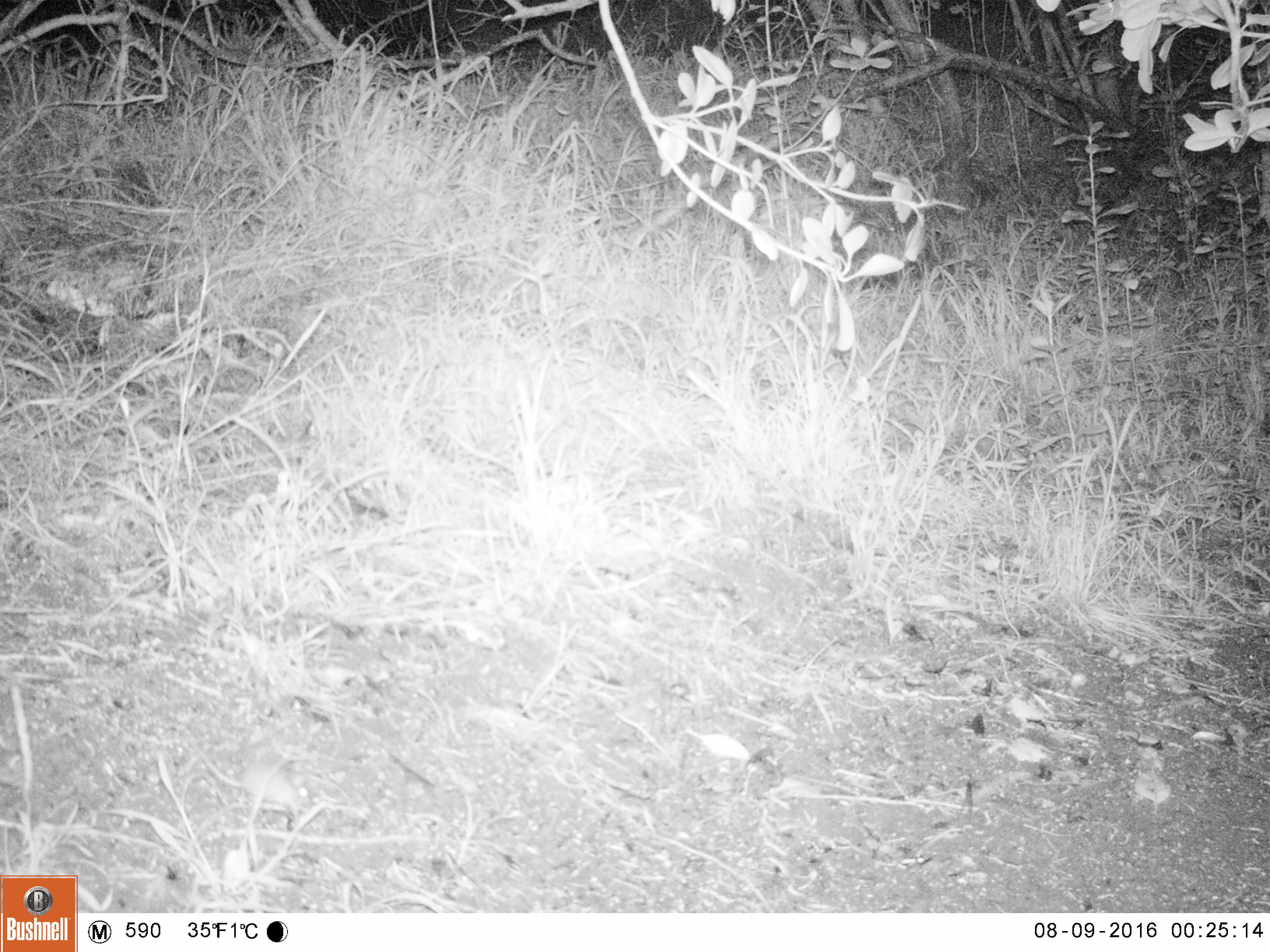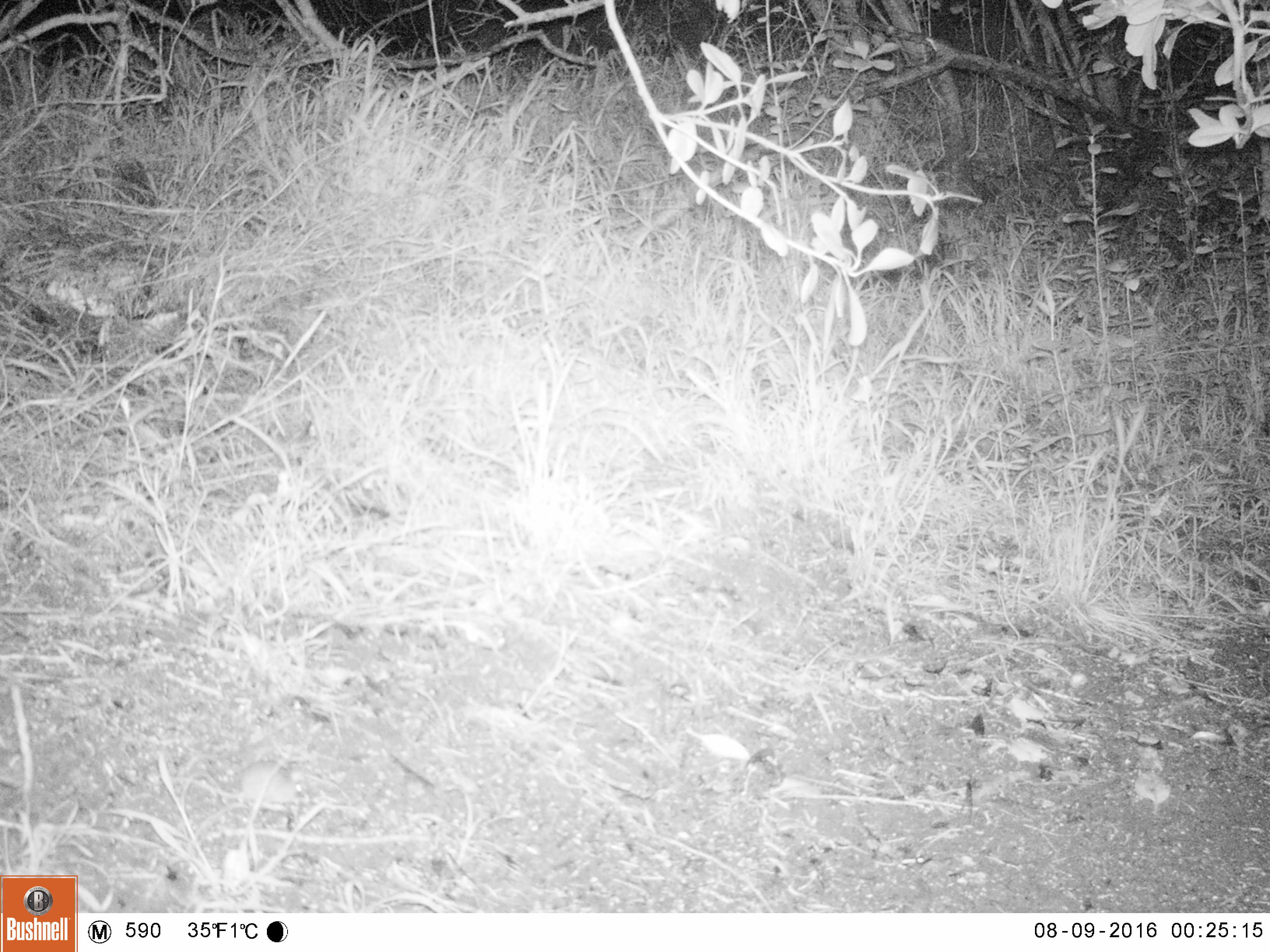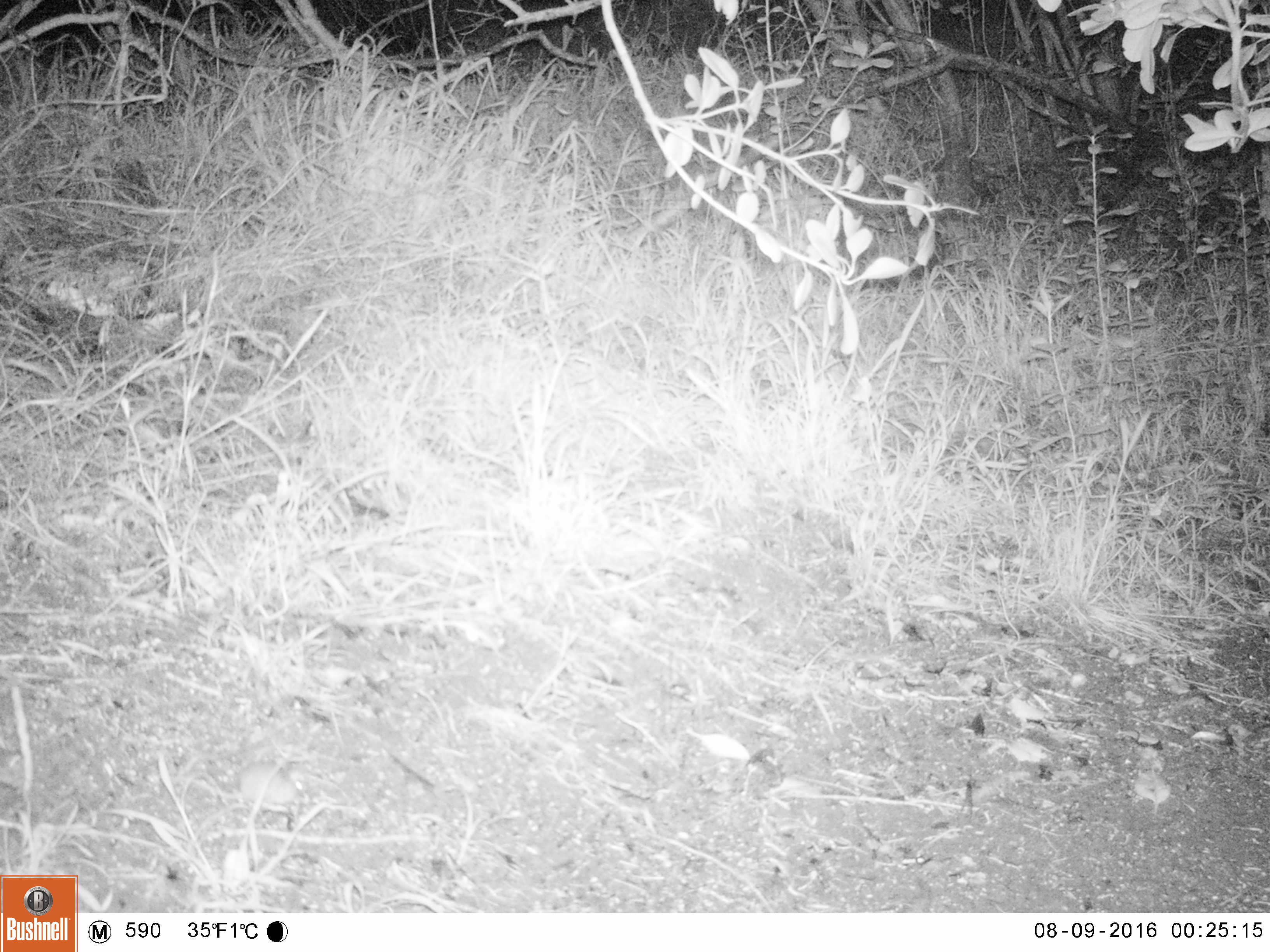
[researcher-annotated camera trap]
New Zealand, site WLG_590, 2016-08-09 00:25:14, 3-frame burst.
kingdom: Animalia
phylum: Chordata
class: Mammalia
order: Rodentia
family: Muridae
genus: Mus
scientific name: Mus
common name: mouse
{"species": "mouse (Mus)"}